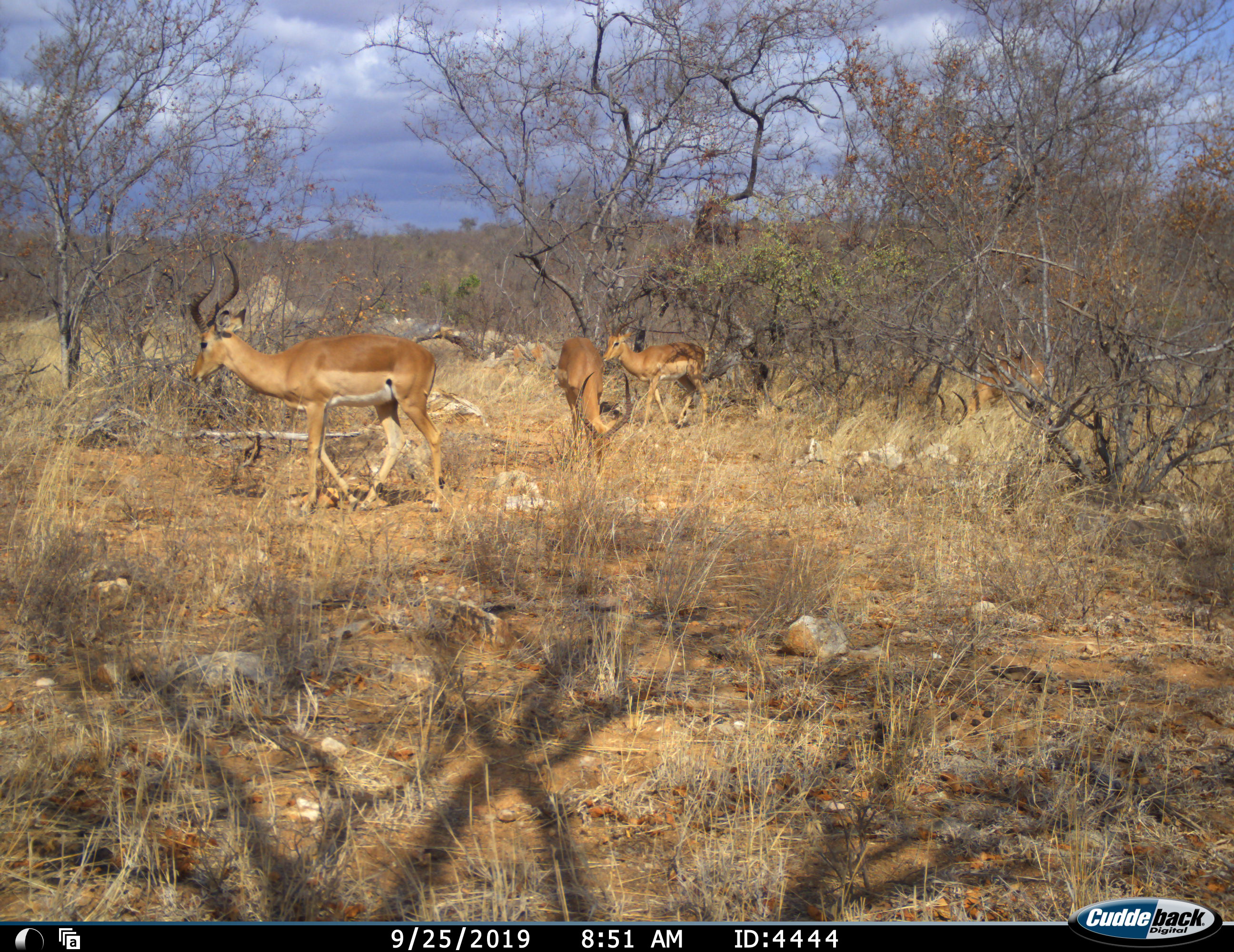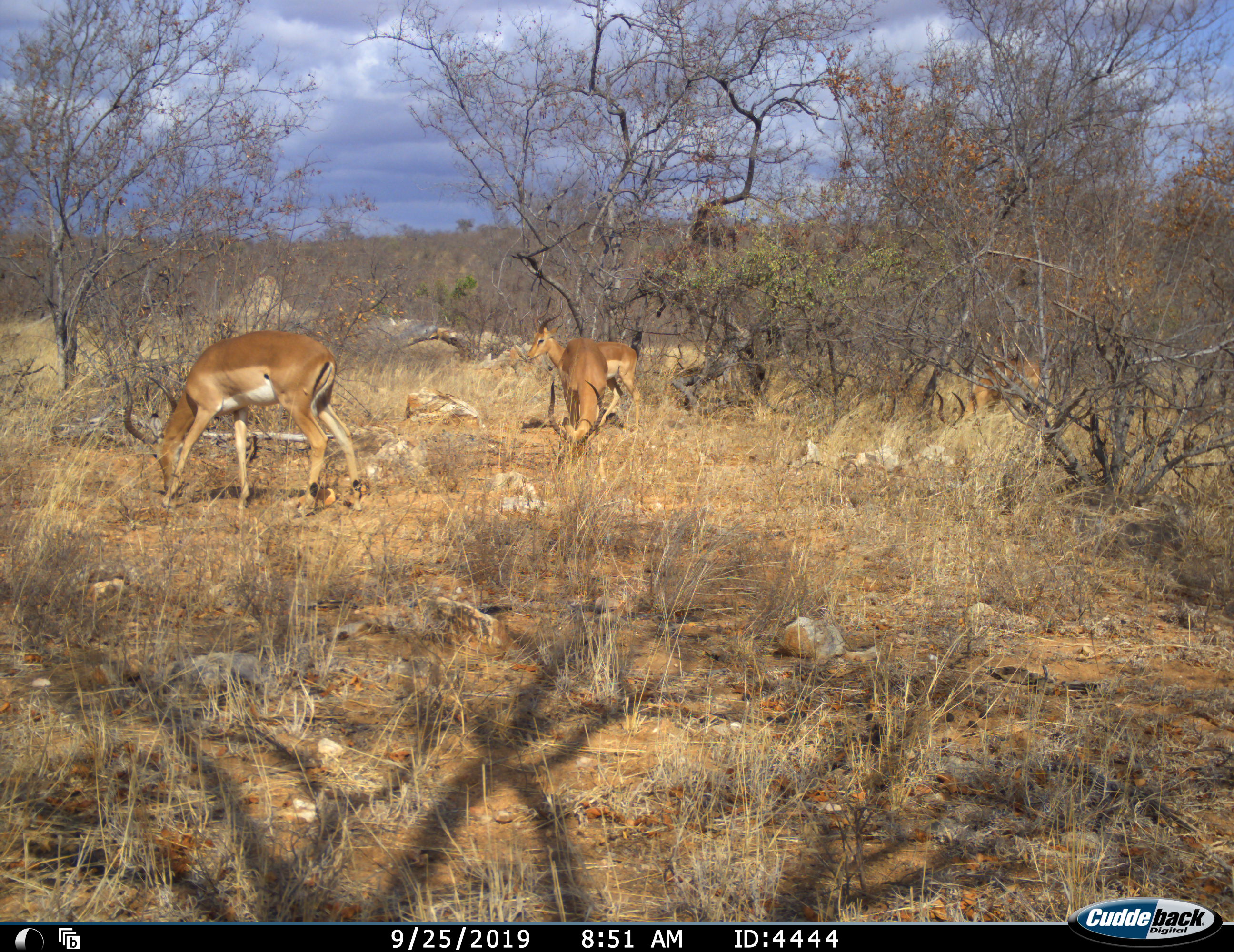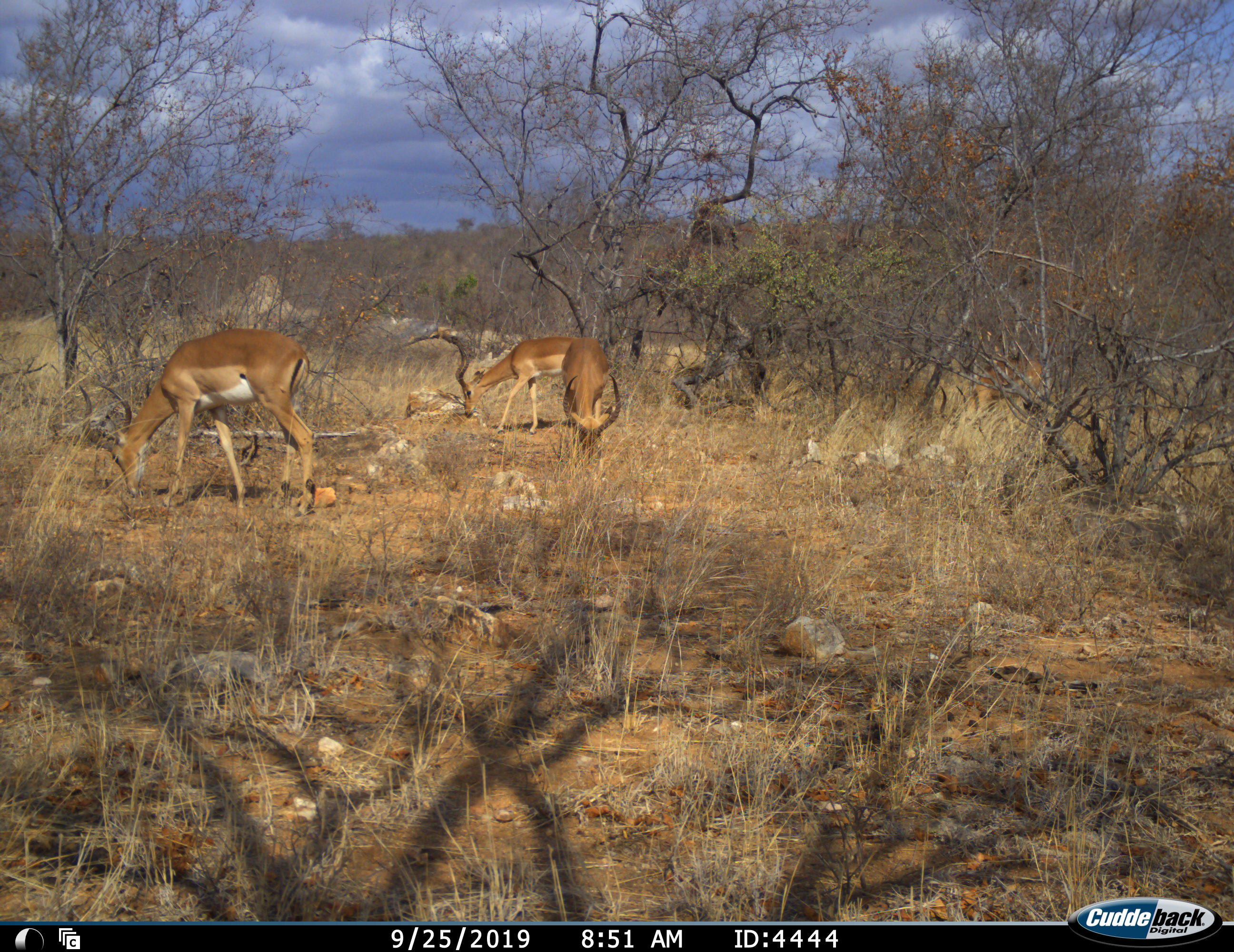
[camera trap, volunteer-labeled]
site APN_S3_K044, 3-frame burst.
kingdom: Animalia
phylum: Chordata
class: Mammalia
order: Artiodactyla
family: Bovidae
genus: Aepyceros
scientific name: Aepyceros melampus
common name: impala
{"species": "impala (Aepyceros melampus)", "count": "4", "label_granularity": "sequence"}